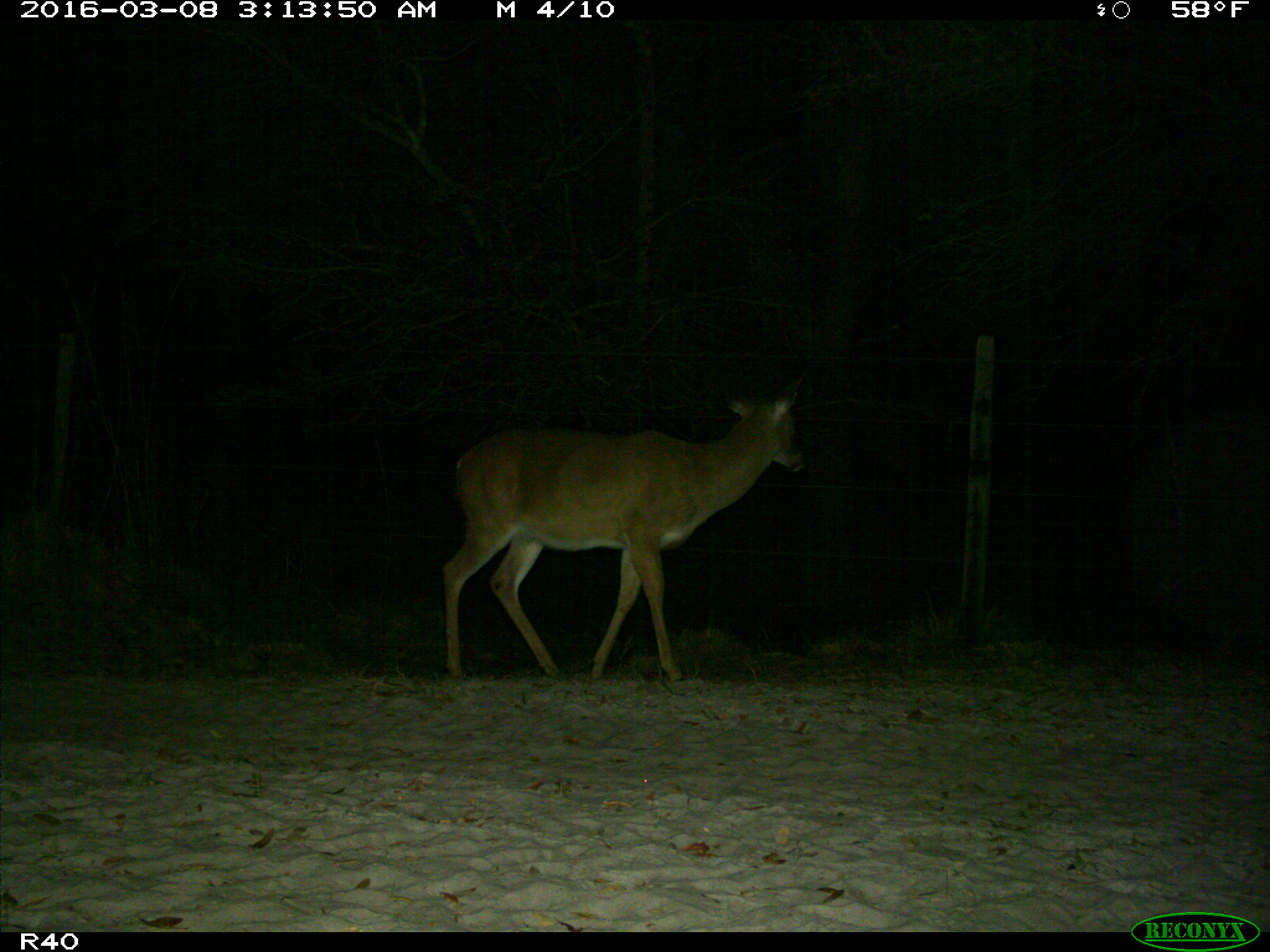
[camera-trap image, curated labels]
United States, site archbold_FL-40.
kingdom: Animalia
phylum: Chordata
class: Mammalia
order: Artiodactyla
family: Cervidae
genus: Odocoileus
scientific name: Odocoileus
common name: deer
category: unidentified deer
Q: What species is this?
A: Unidentified deer (deer) (Odocoileus).